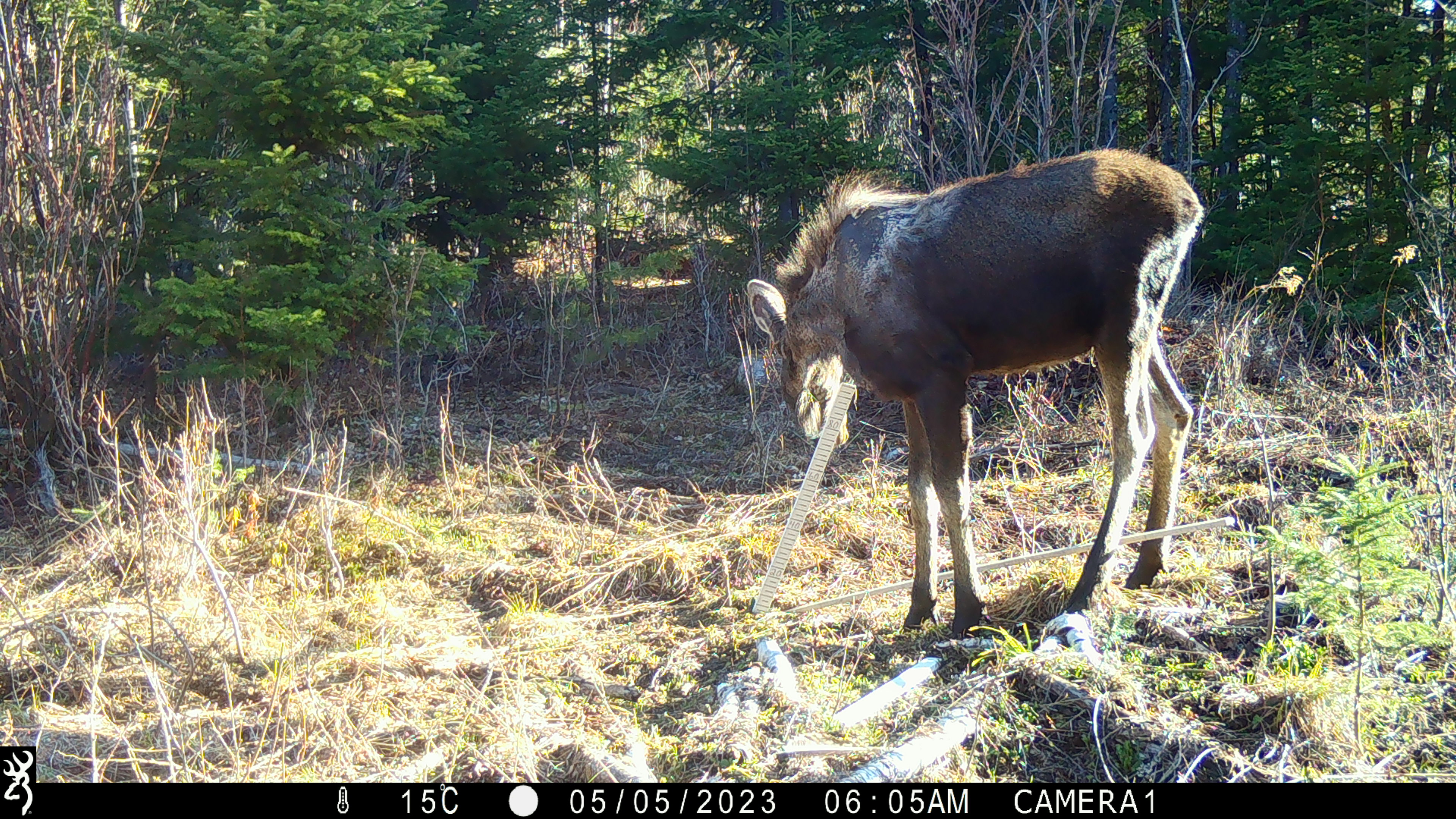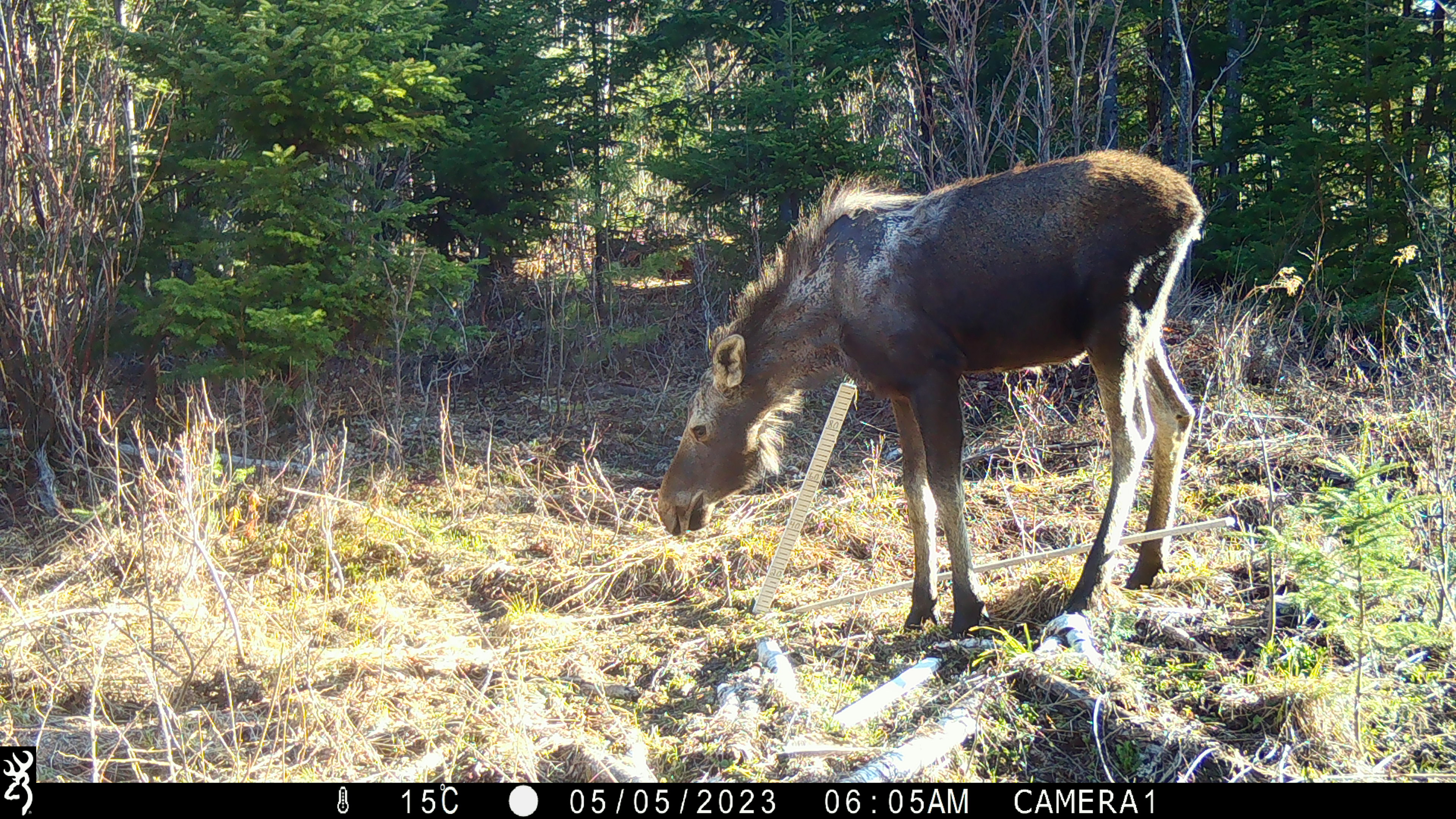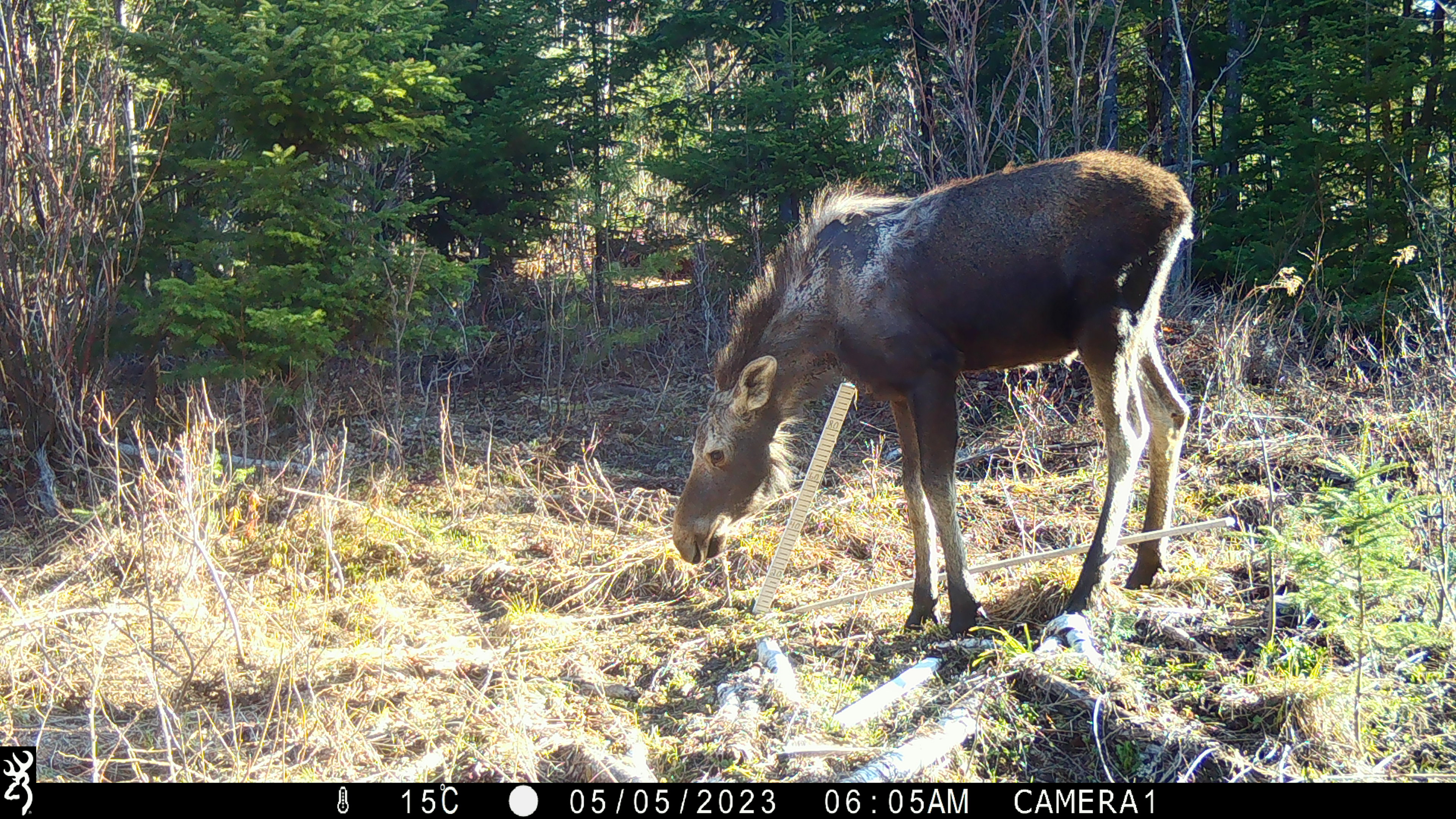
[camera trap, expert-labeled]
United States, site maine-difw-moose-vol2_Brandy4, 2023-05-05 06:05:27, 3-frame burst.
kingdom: Animalia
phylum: Chordata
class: Mammalia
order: Artiodactyla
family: Cervidae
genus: Alces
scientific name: Alces alces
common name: moose